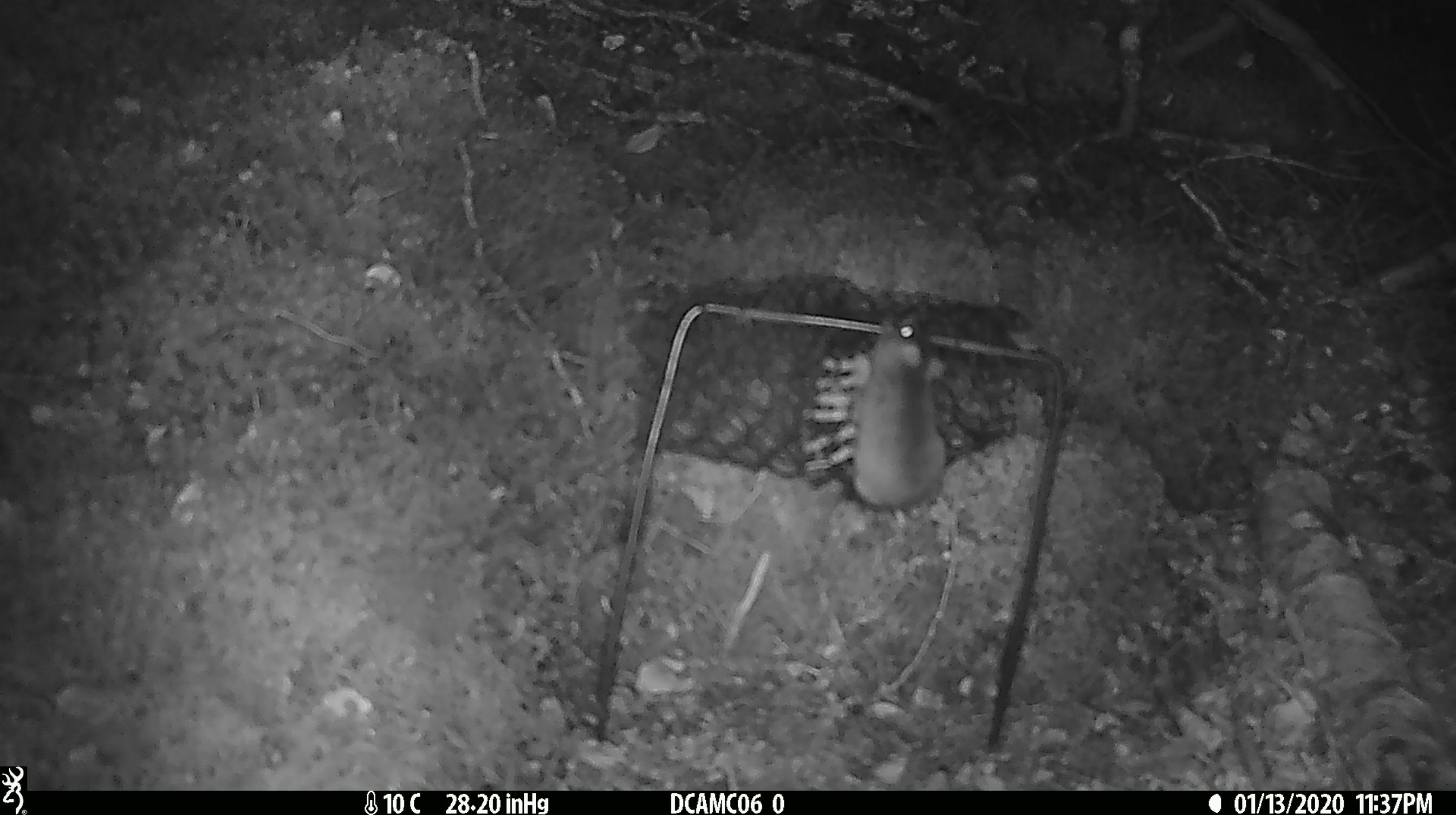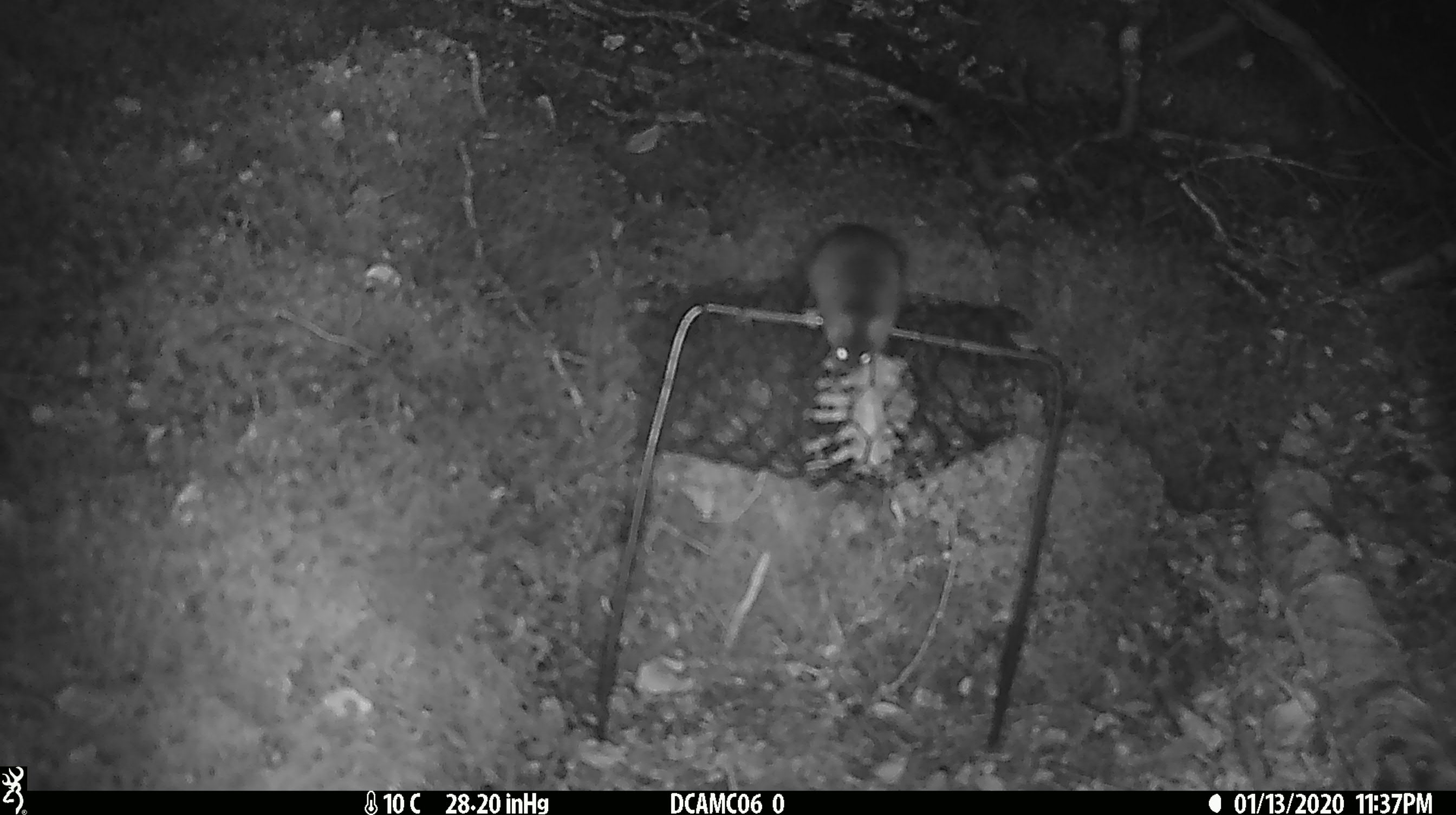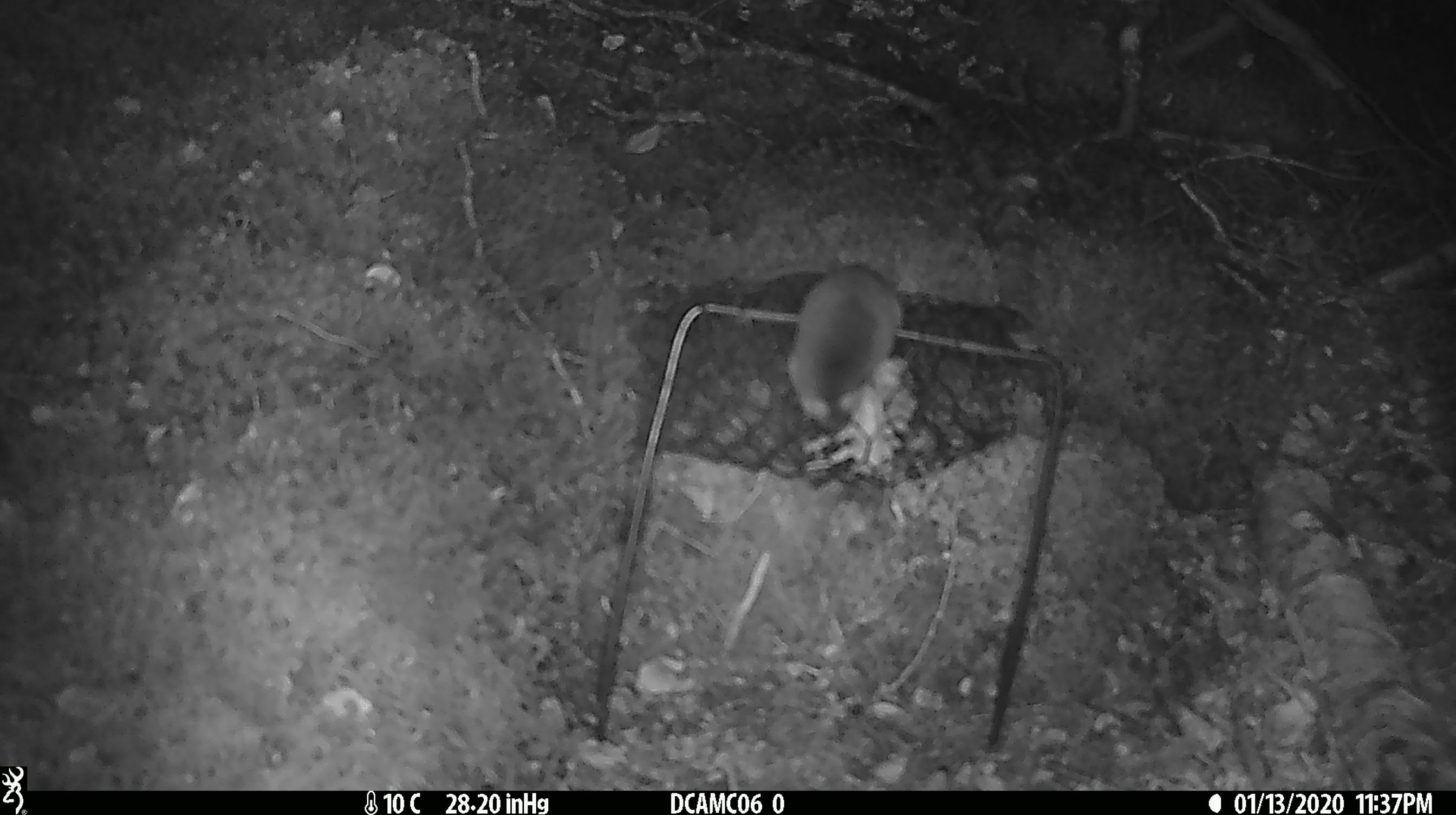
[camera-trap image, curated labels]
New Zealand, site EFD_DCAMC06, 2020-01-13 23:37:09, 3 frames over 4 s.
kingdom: Animalia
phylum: Chordata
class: Mammalia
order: Rodentia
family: Muridae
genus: Mus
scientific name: Mus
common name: mouse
Mouse (Mus).